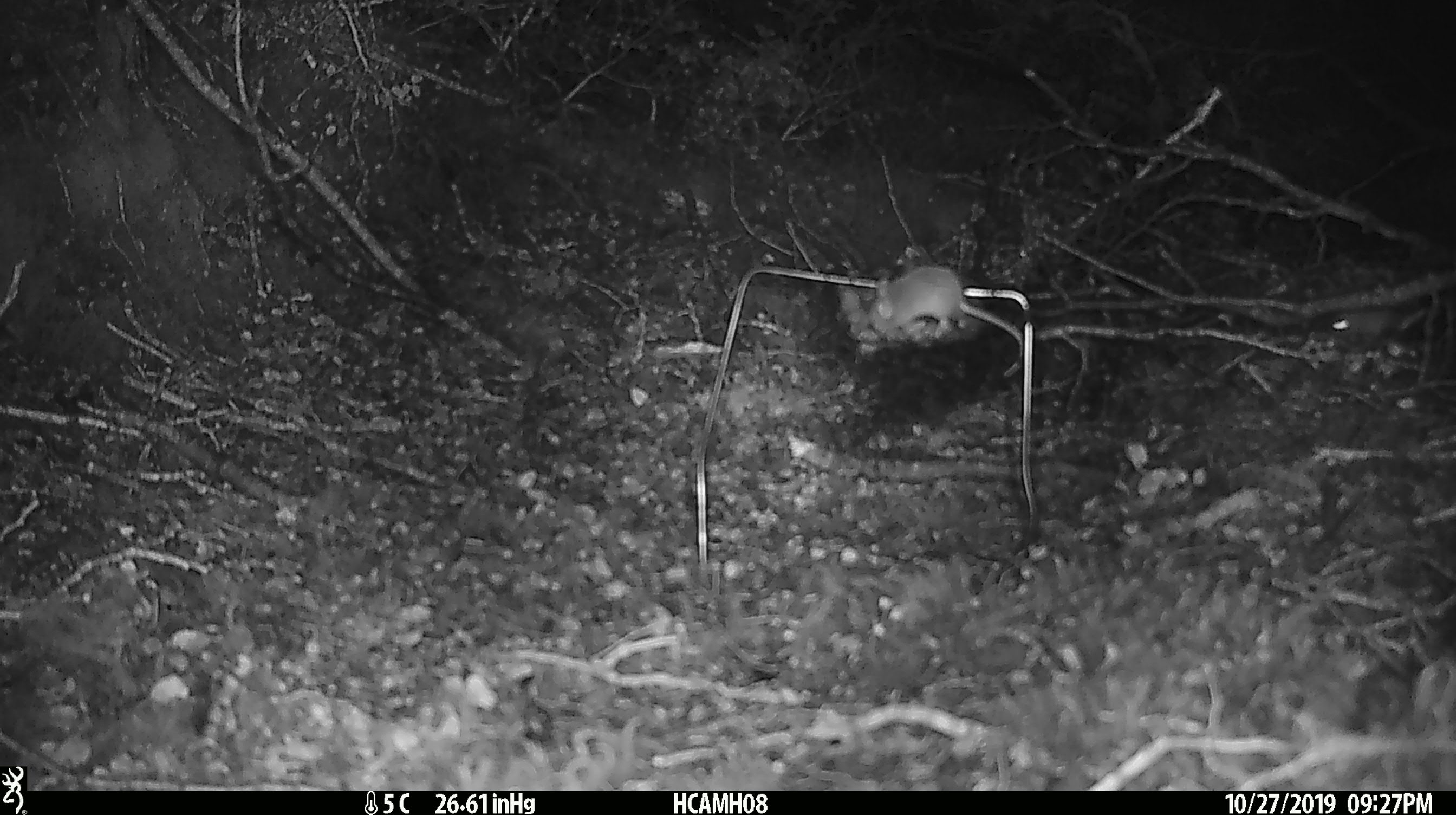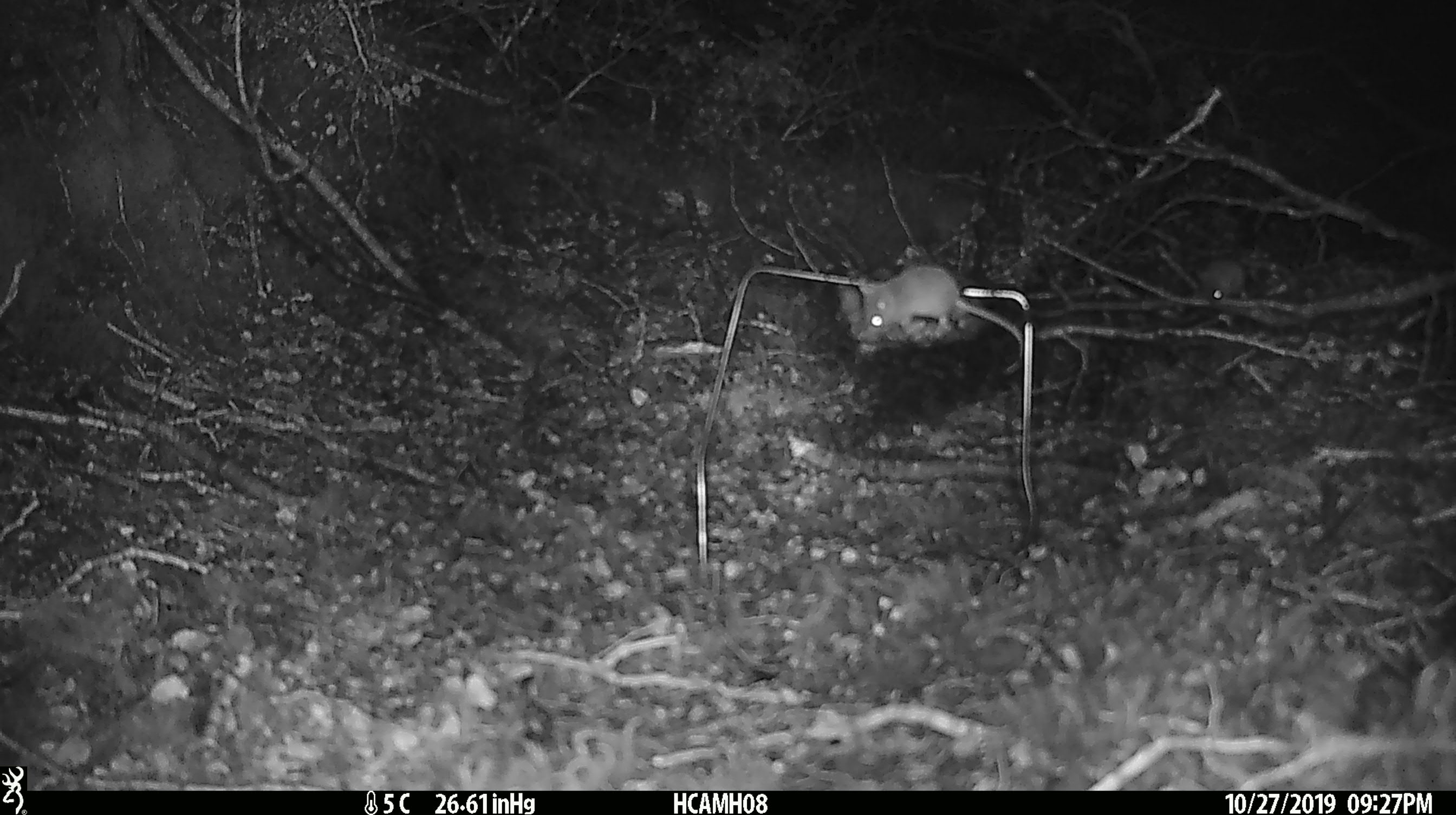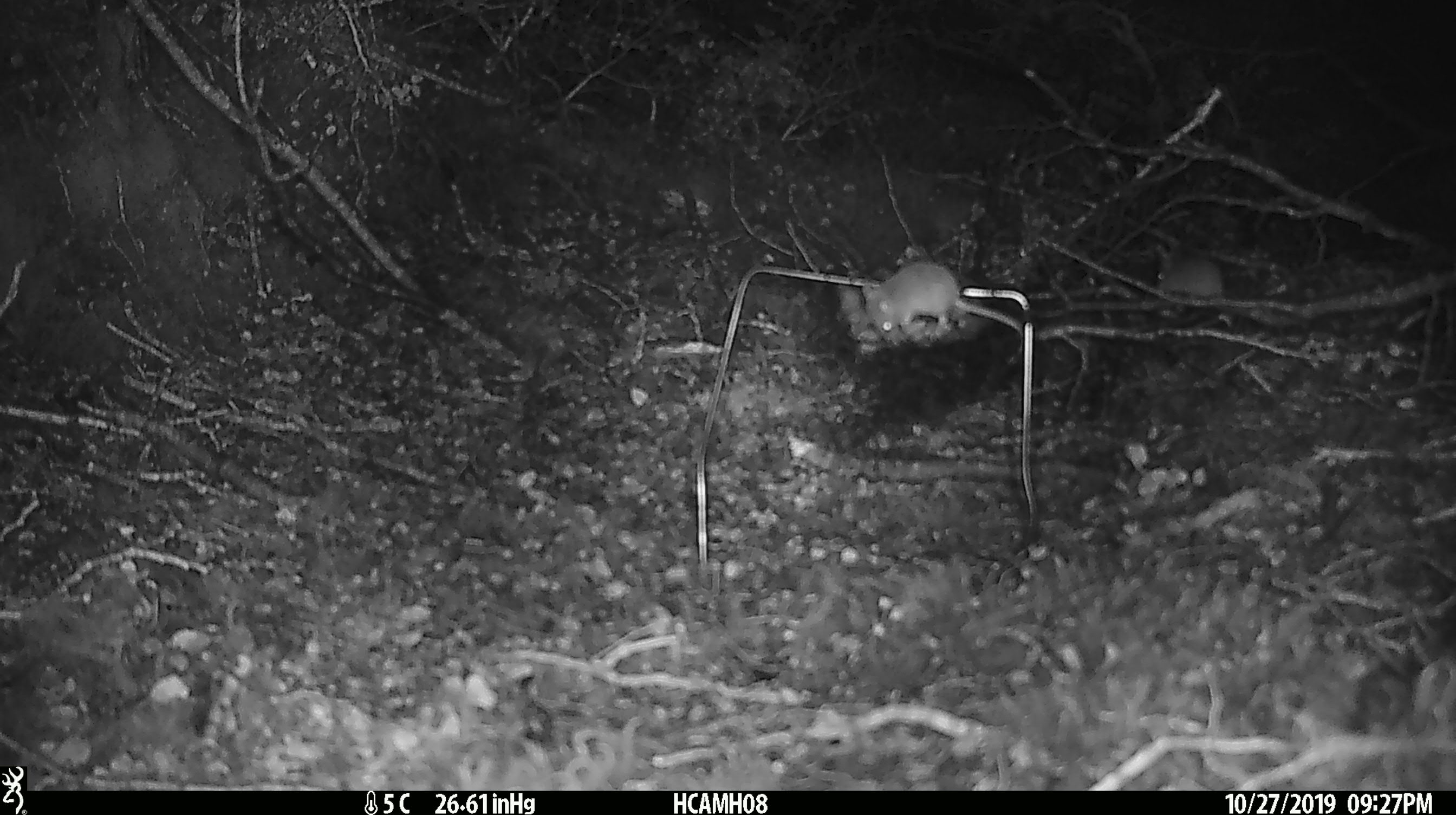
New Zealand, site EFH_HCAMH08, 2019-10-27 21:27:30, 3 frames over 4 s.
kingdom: Animalia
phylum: Chordata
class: Mammalia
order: Rodentia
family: Muridae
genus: Mus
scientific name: Mus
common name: mouse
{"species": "mouse (Mus)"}